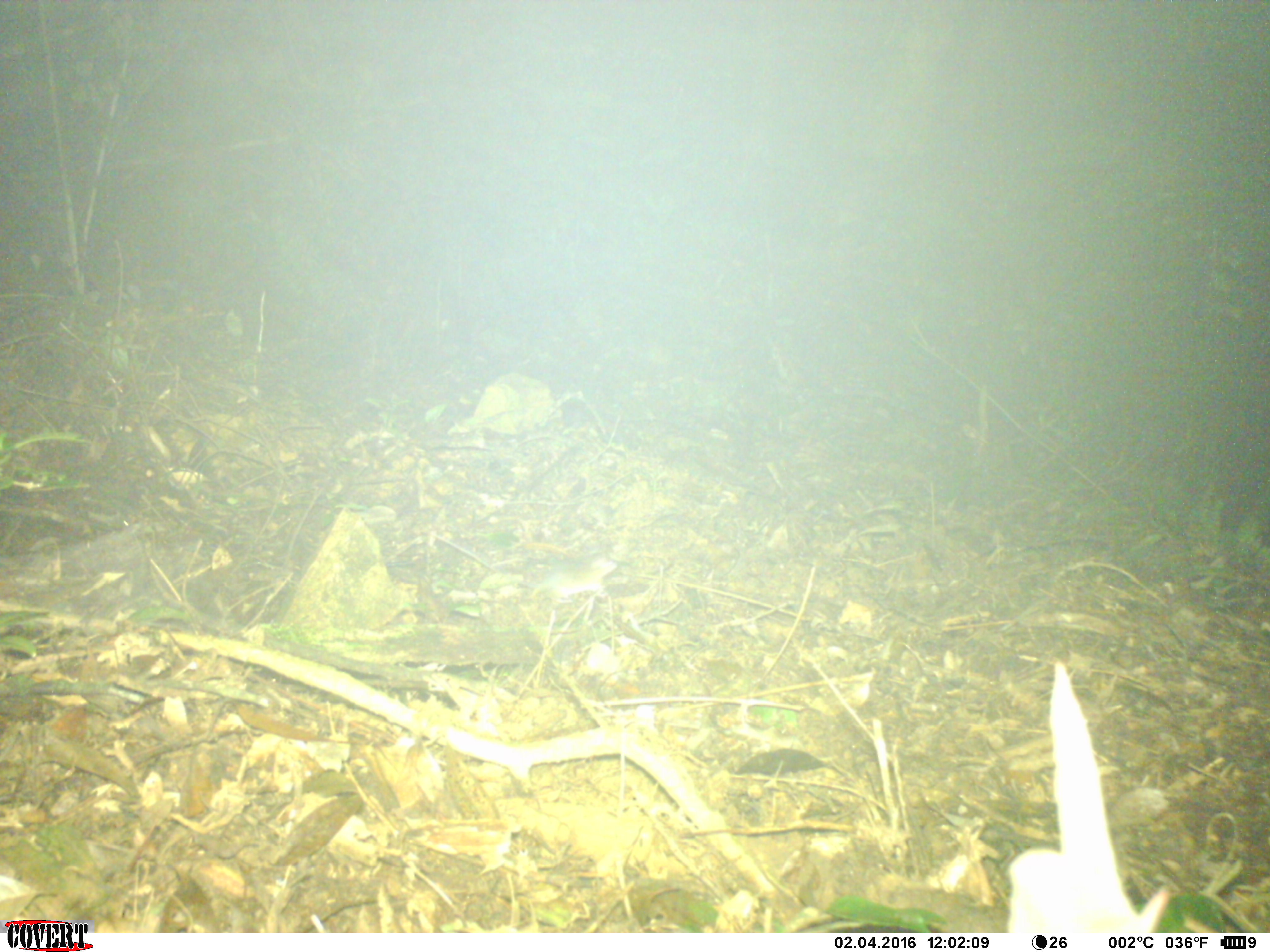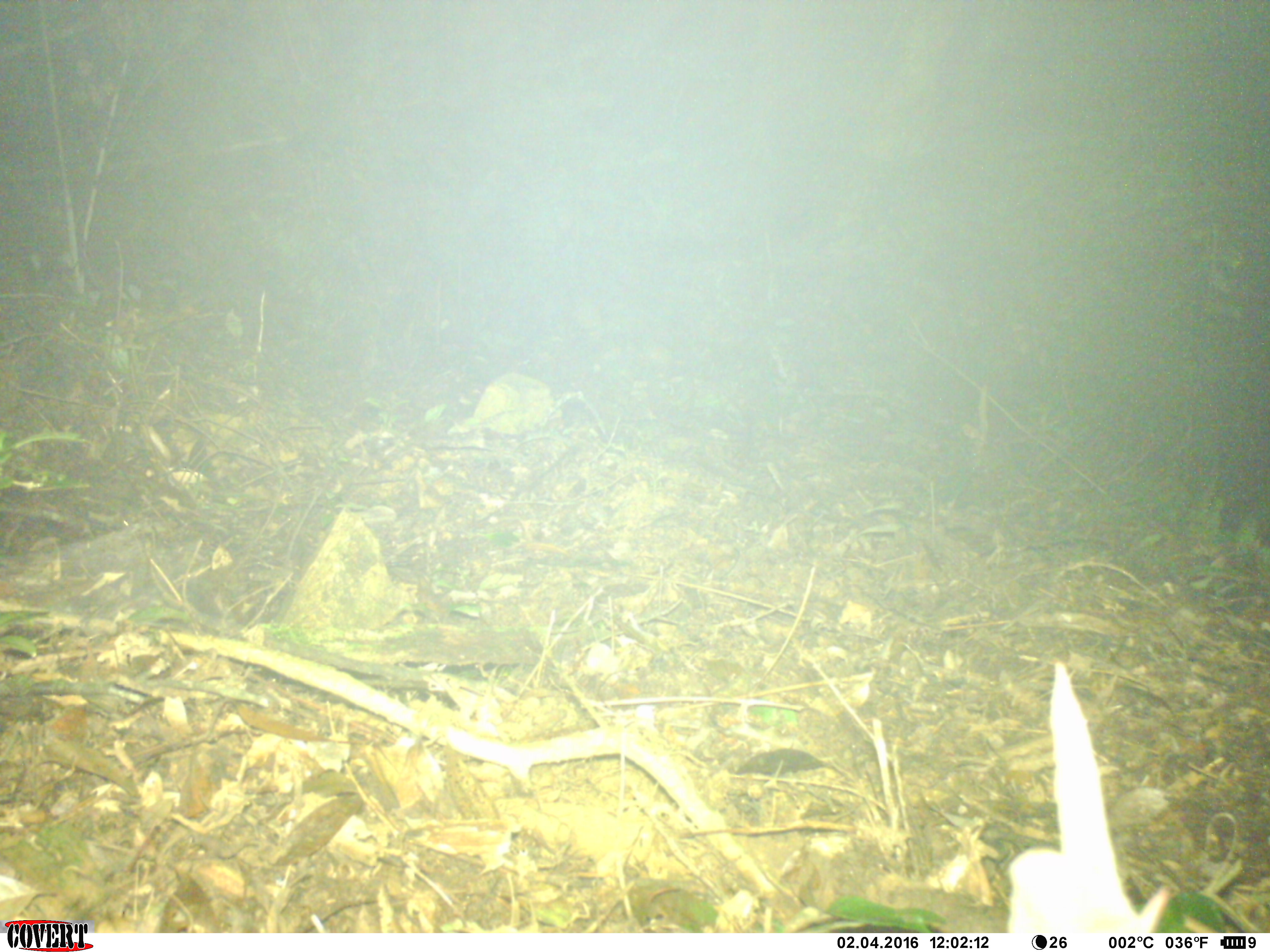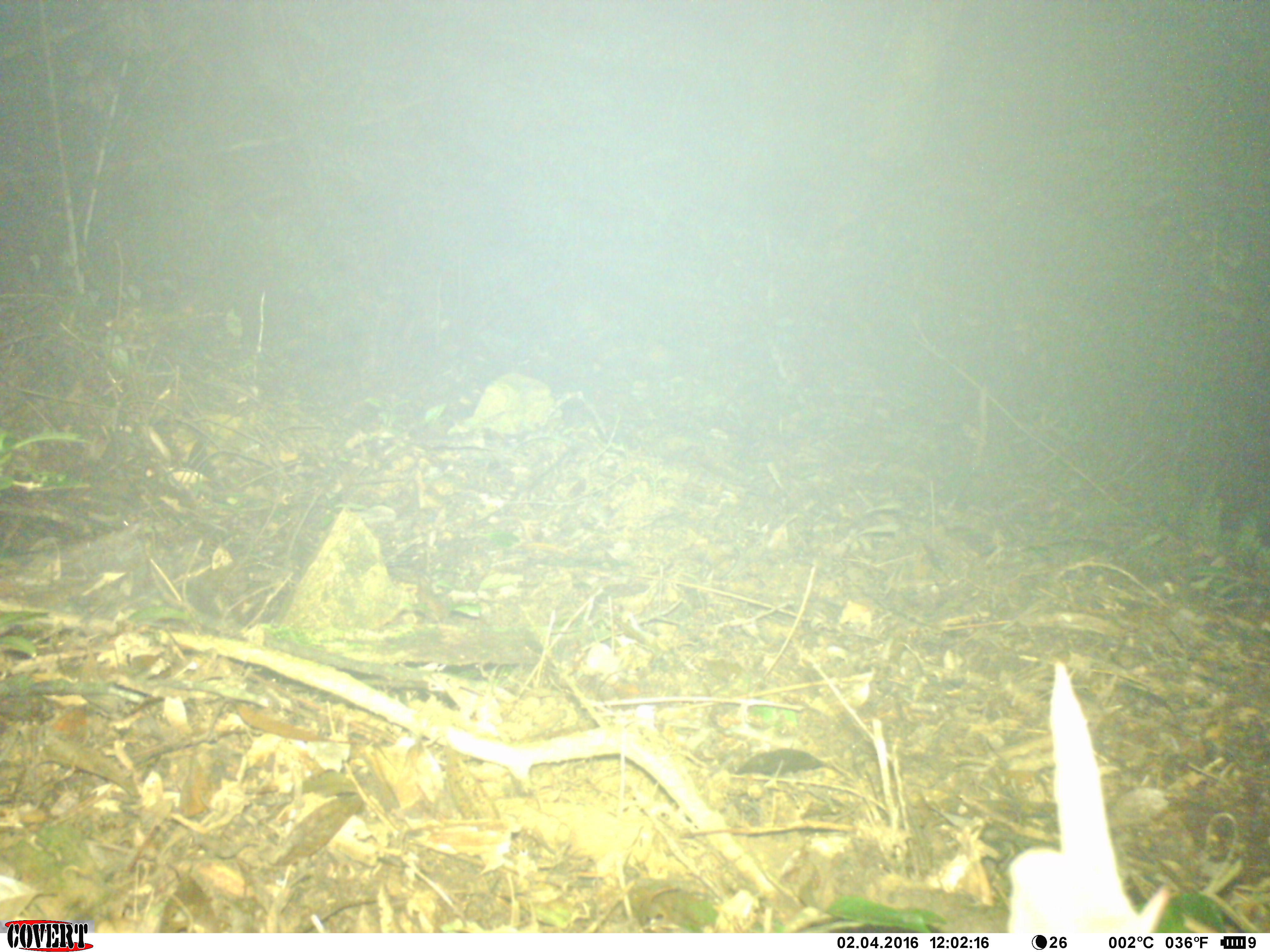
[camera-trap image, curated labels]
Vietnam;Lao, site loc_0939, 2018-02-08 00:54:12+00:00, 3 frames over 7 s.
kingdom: Animalia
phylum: Chordata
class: Mammalia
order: Rodentia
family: Muridae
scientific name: Muridae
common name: old-world mice and rats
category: unidentified murid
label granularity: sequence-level